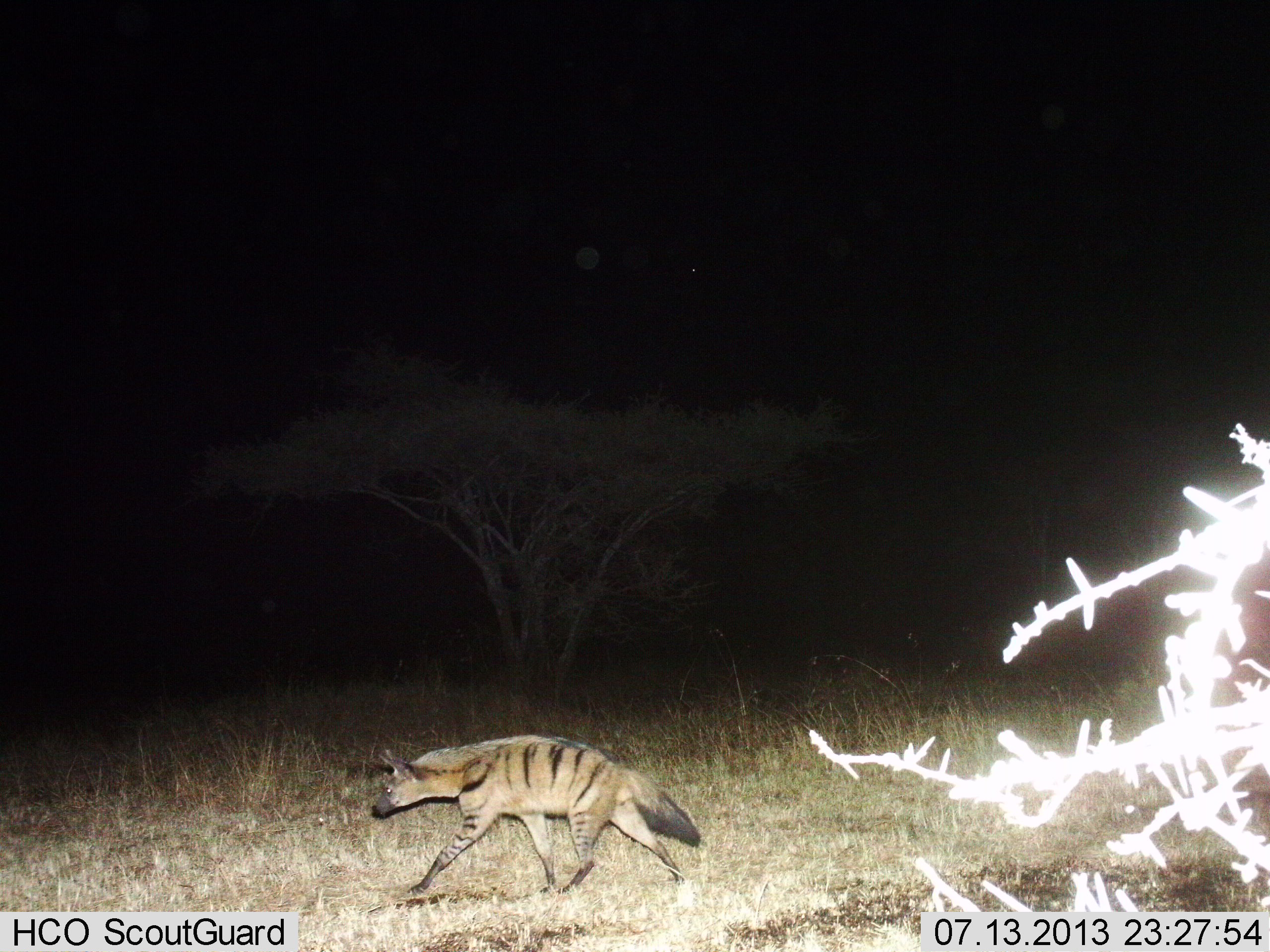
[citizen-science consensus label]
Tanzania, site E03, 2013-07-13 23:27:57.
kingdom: Animalia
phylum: Chordata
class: Mammalia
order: Carnivora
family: Hyaenidae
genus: Hyaena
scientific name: Hyaena hyaena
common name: striped hyena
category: hyenastriped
Hyenastriped (striped hyena) (Hyaena hyaena), count 1. Behavior (volunteer vote fractions): standing 10%, resting 0%, moving 90%, interacting 0%. Young present (vote fraction): 0%. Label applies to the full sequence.